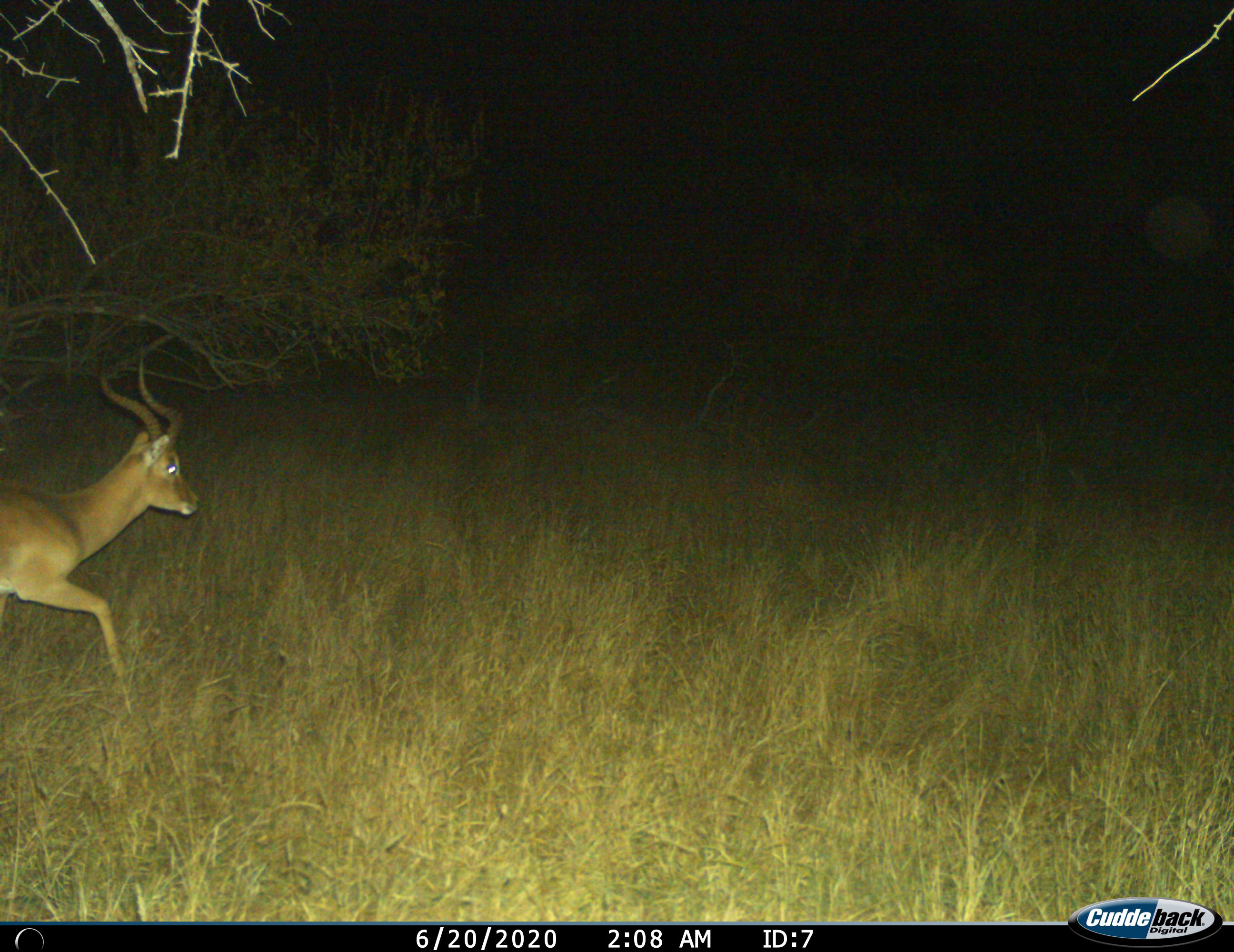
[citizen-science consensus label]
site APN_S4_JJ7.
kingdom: Animalia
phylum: Chordata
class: Mammalia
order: Artiodactyla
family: Bovidae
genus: Aepyceros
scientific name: Aepyceros melampus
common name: impala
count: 1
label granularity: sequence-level